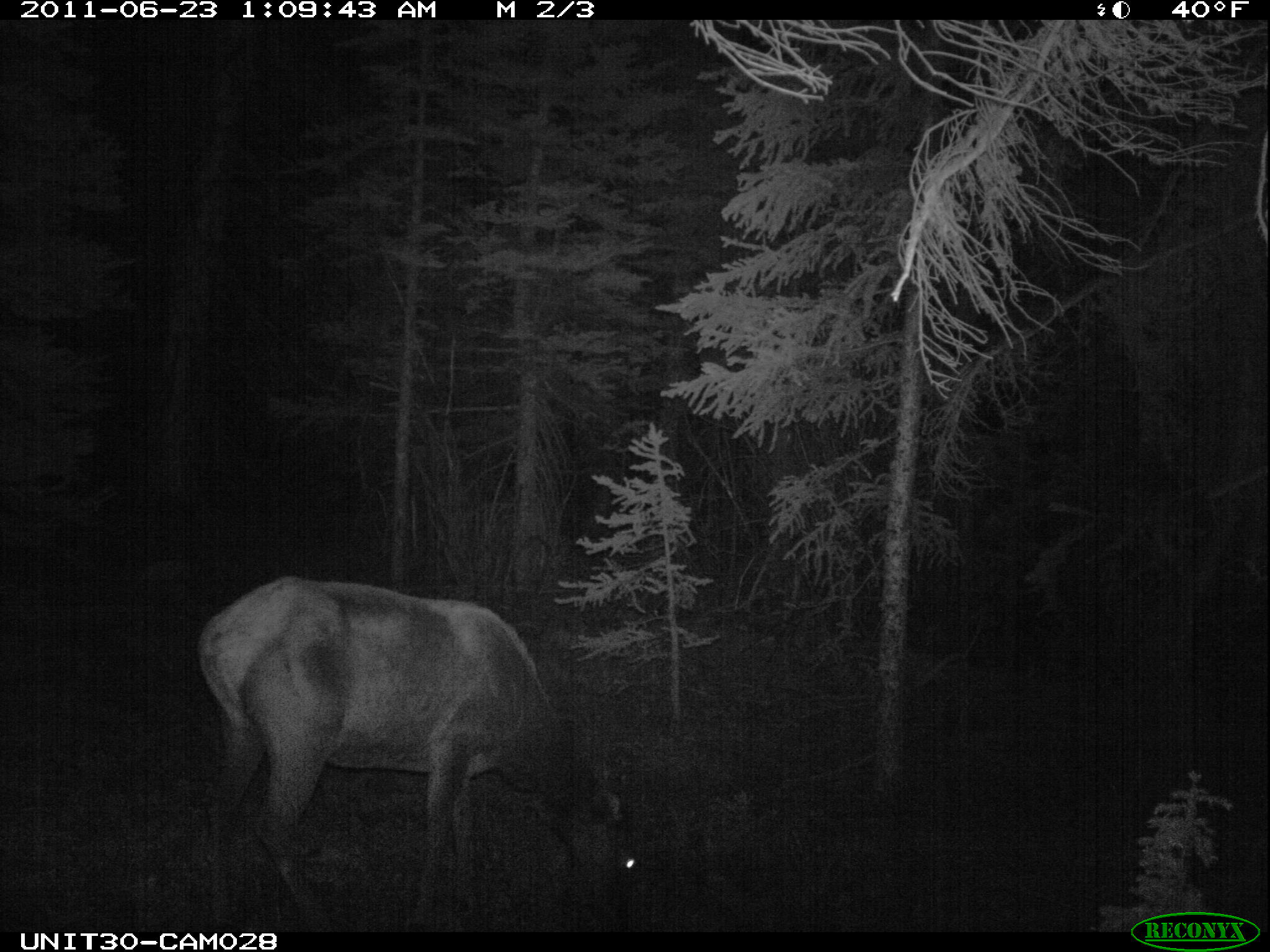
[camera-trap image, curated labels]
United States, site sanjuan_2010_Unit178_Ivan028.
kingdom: Animalia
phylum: Chordata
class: Mammalia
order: Artiodactyla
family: Cervidae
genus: Cervus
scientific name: Cervus elaphus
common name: red deer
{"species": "Cervus elaphus (red deer)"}